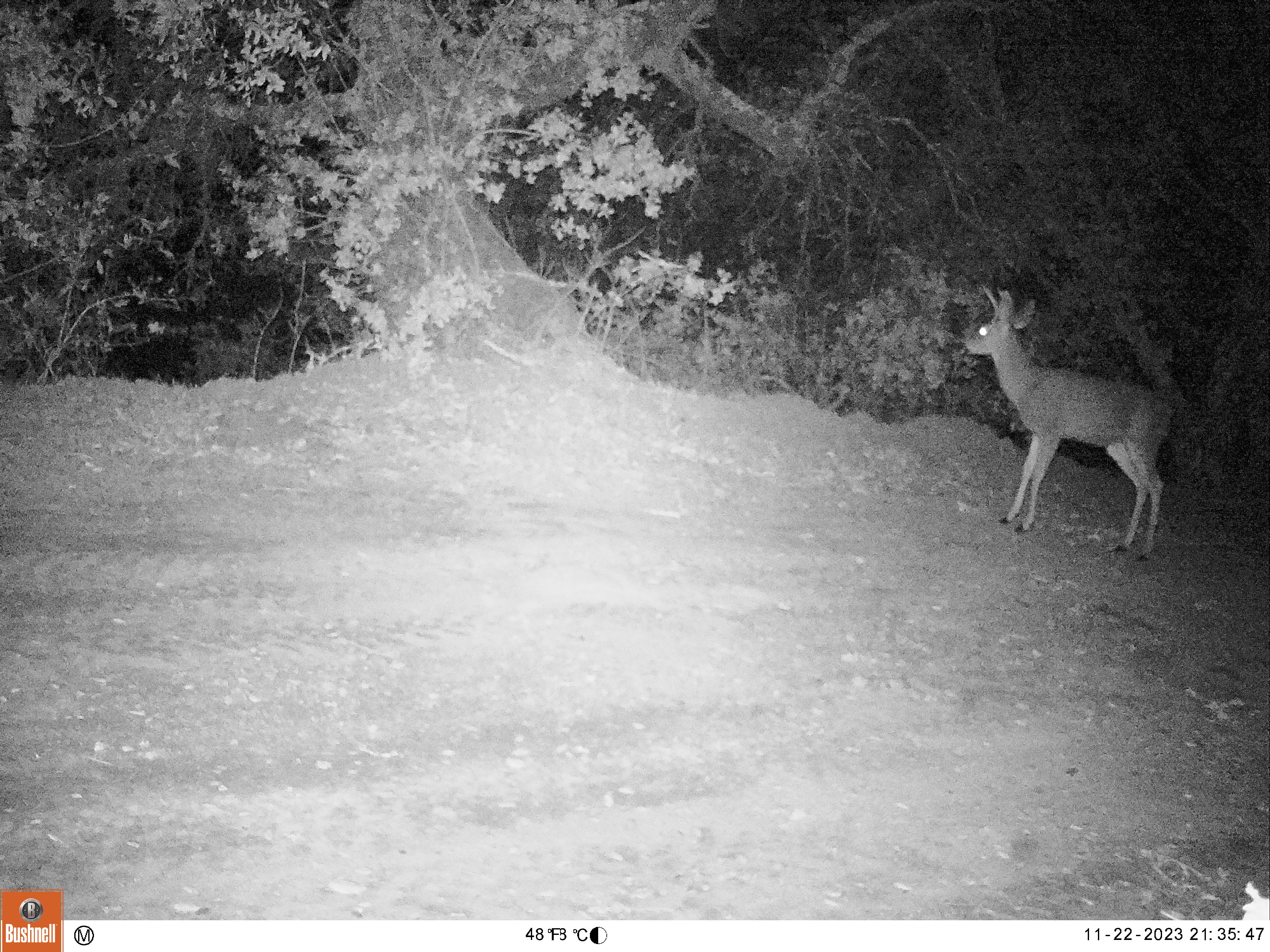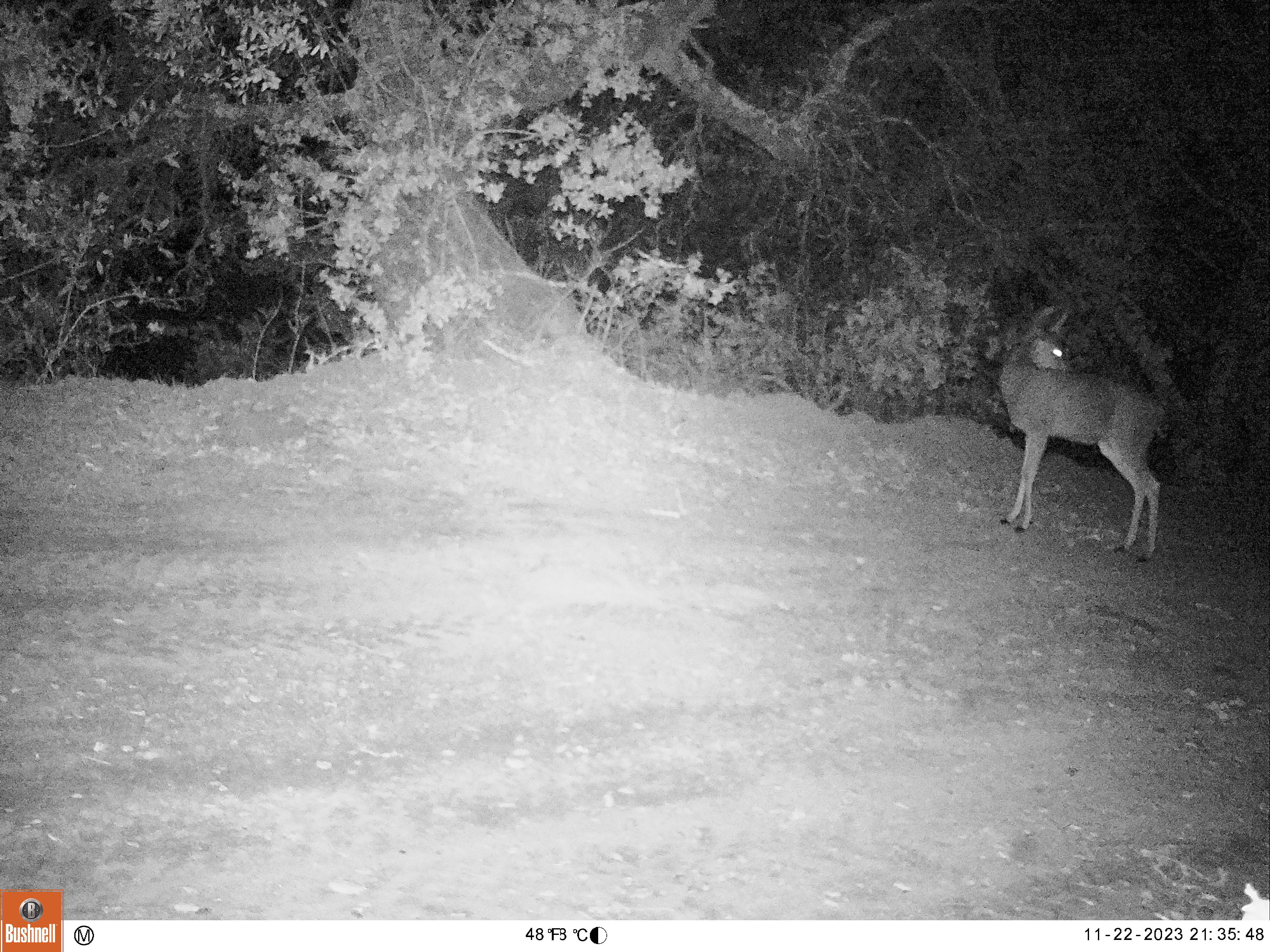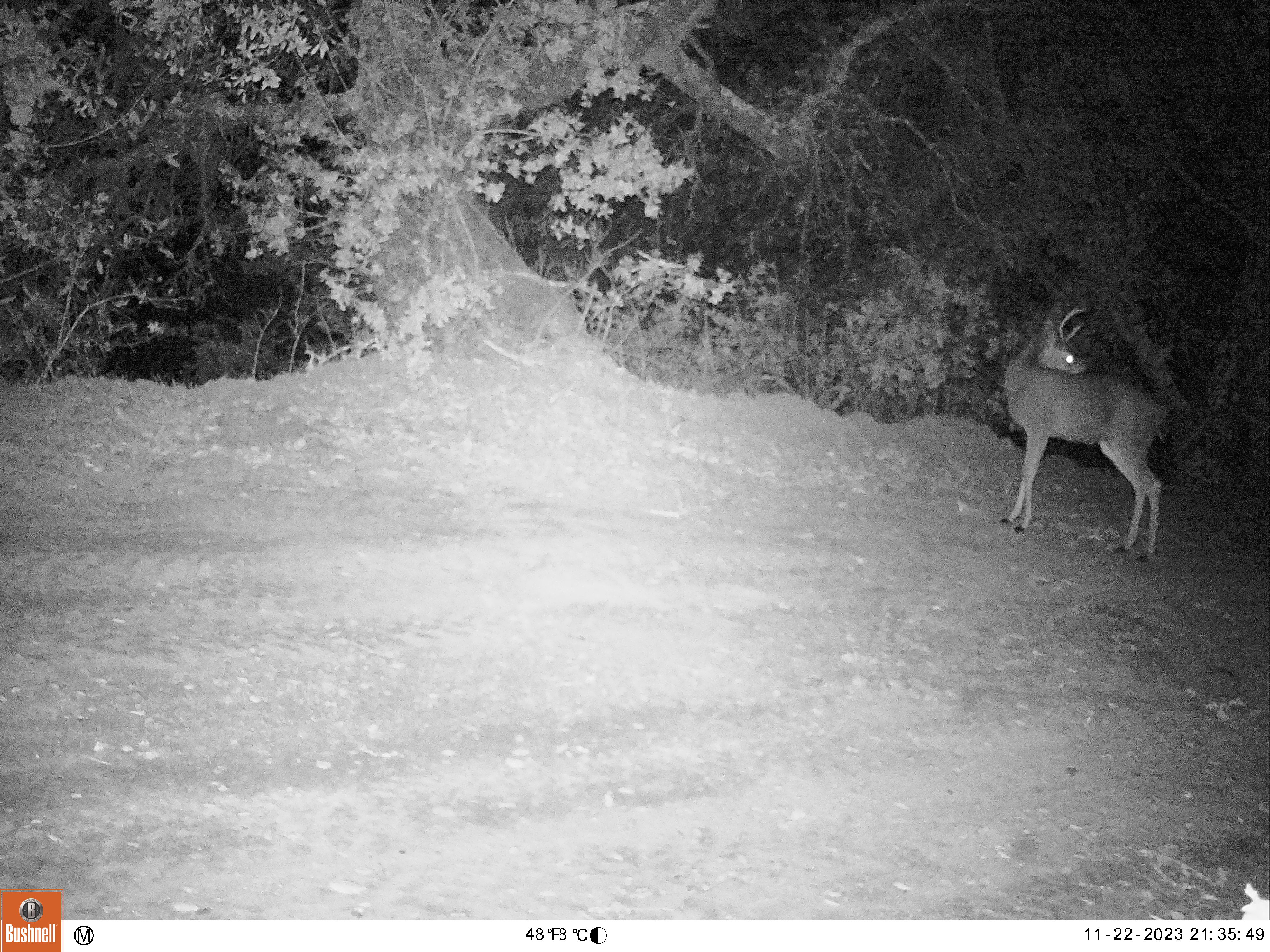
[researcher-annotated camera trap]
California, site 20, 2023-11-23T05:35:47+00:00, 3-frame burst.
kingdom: Animalia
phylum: Chordata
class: Mammalia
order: Artiodactyla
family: Cervidae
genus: Odocoileus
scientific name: Odocoileus hemionus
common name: mule deer